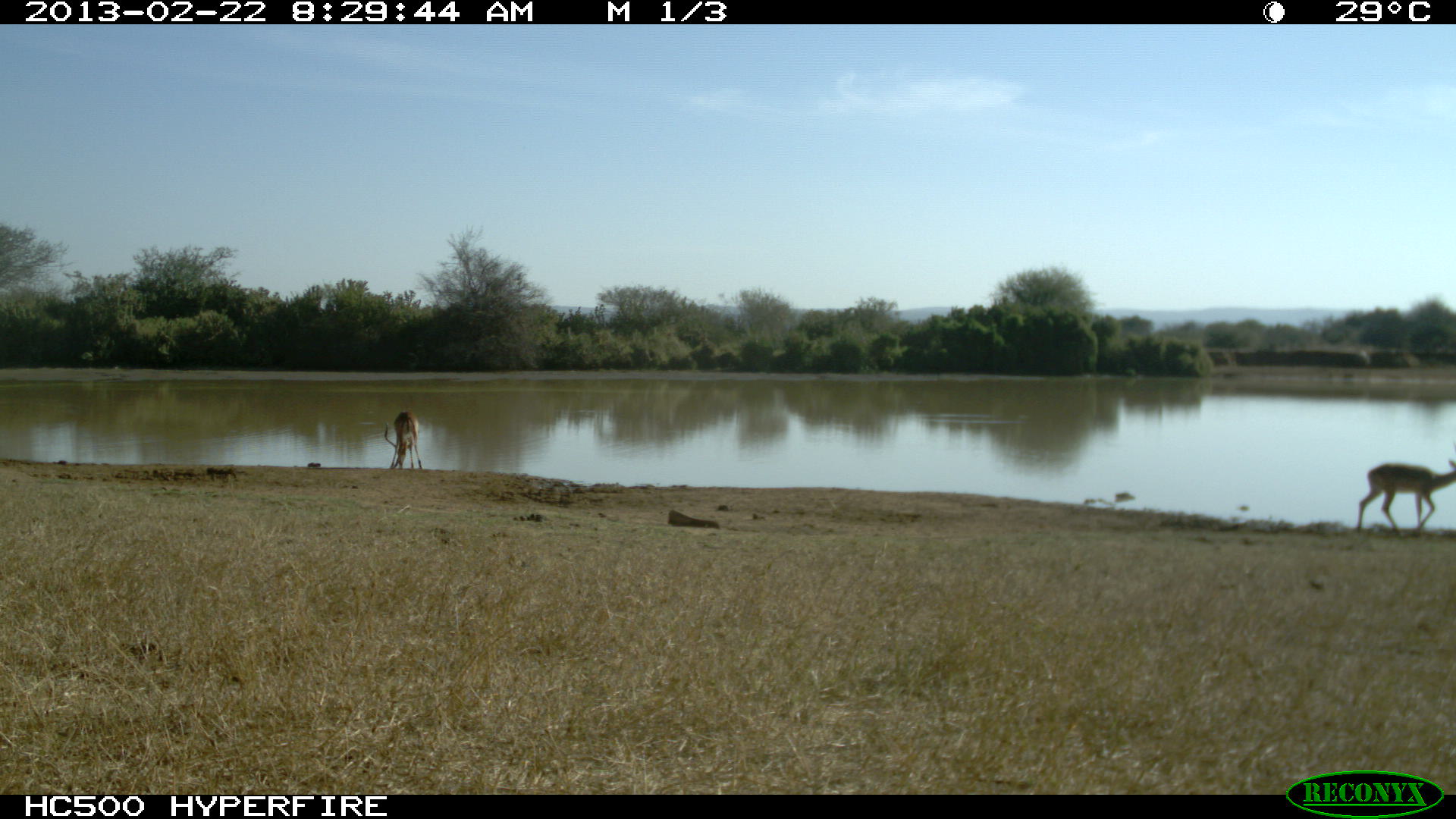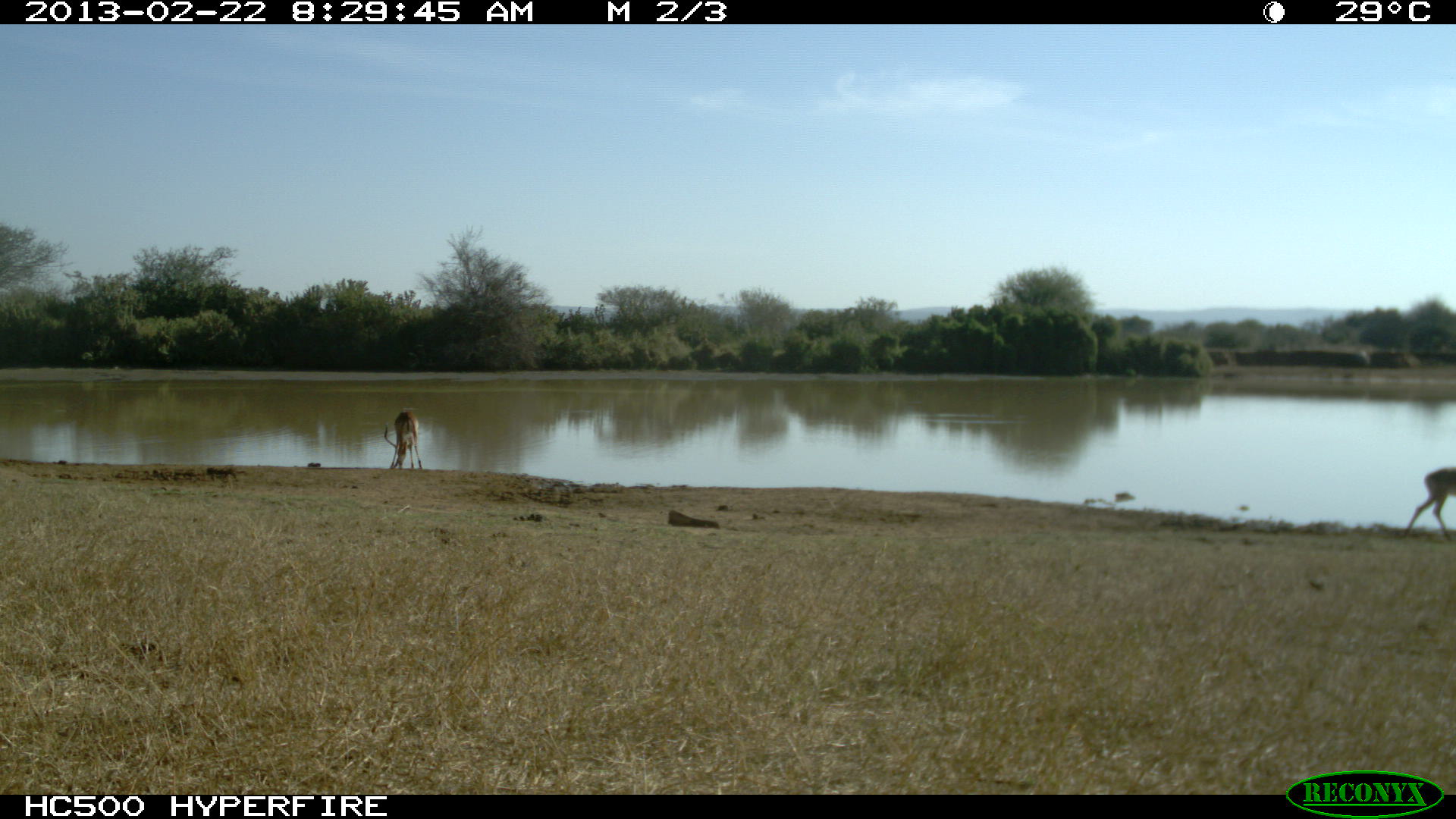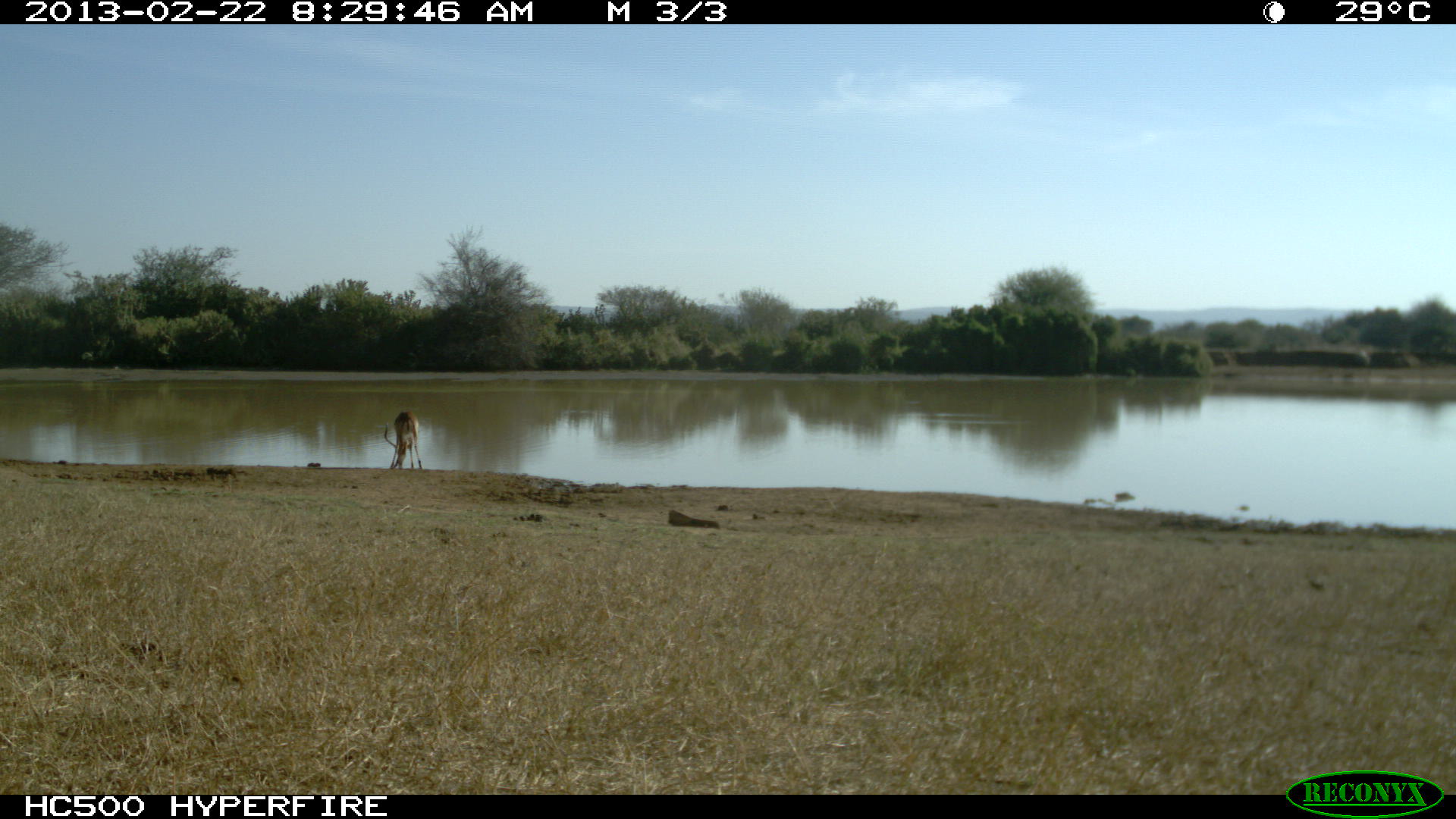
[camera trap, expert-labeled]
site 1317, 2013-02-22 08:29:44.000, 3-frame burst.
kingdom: Animalia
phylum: Chordata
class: Mammalia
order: Artiodactyla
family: Bovidae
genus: Aepyceros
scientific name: Aepyceros melampus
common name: impala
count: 2